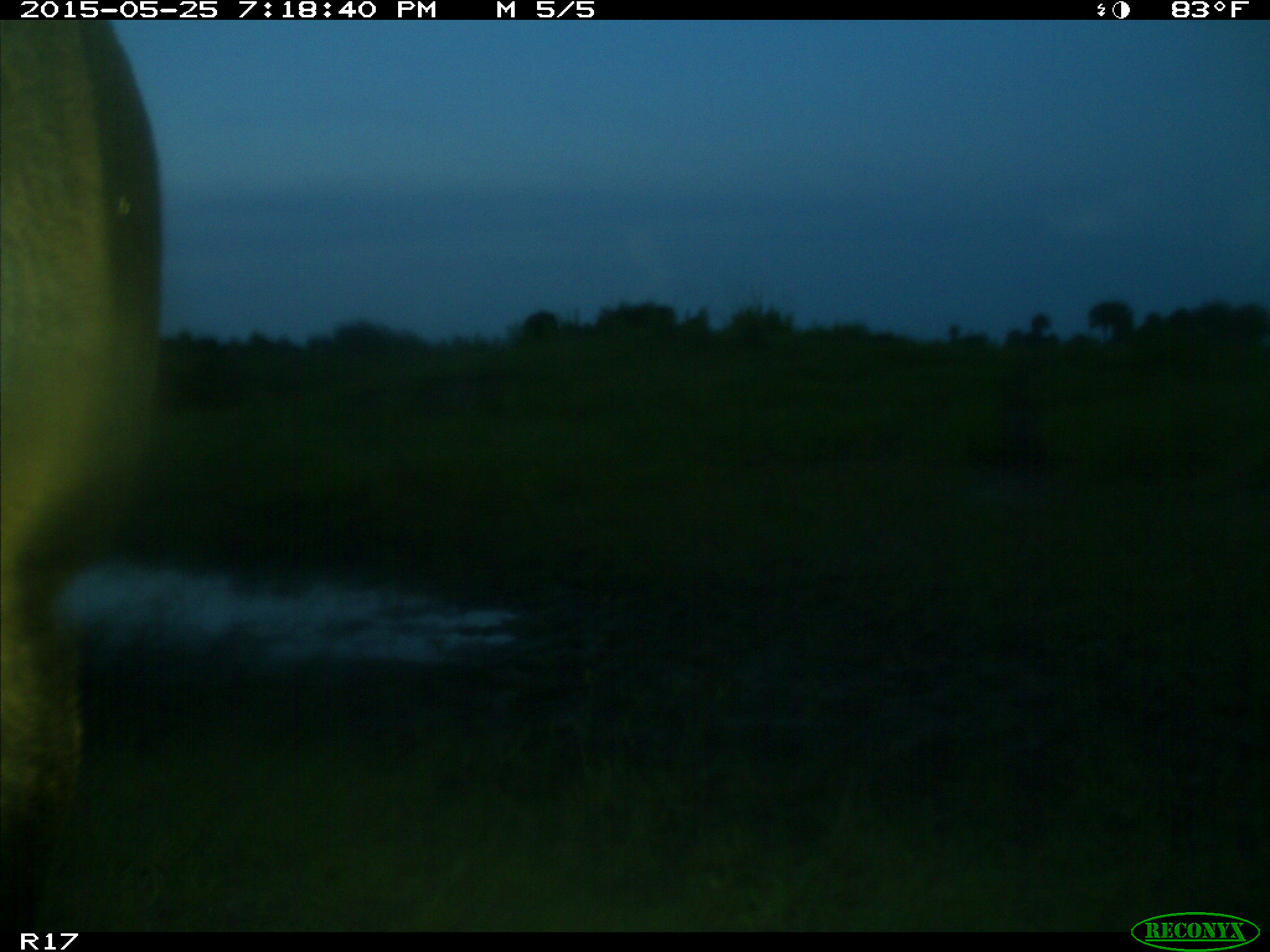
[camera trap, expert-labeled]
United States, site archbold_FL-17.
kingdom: Animalia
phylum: Chordata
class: Mammalia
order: Artiodactyla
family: Bovidae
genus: Bos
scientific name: Bos taurus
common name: domestic cow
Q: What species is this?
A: Bos taurus (domestic cow).